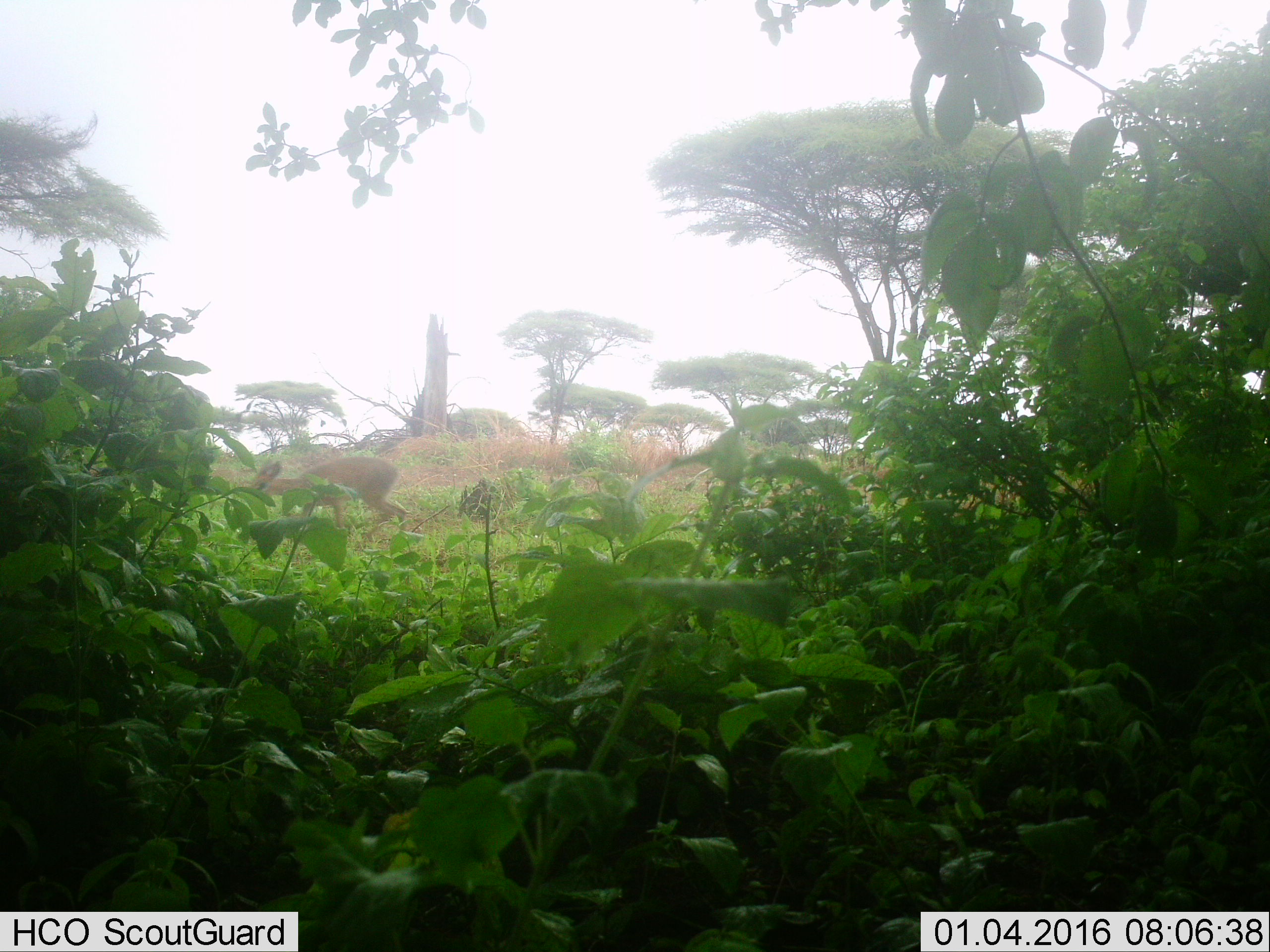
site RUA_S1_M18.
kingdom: Animalia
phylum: Chordata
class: Mammalia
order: Artiodactyla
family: Bovidae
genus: Madoqua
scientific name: Madoqua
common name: dik-dik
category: dikdik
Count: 1.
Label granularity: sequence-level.